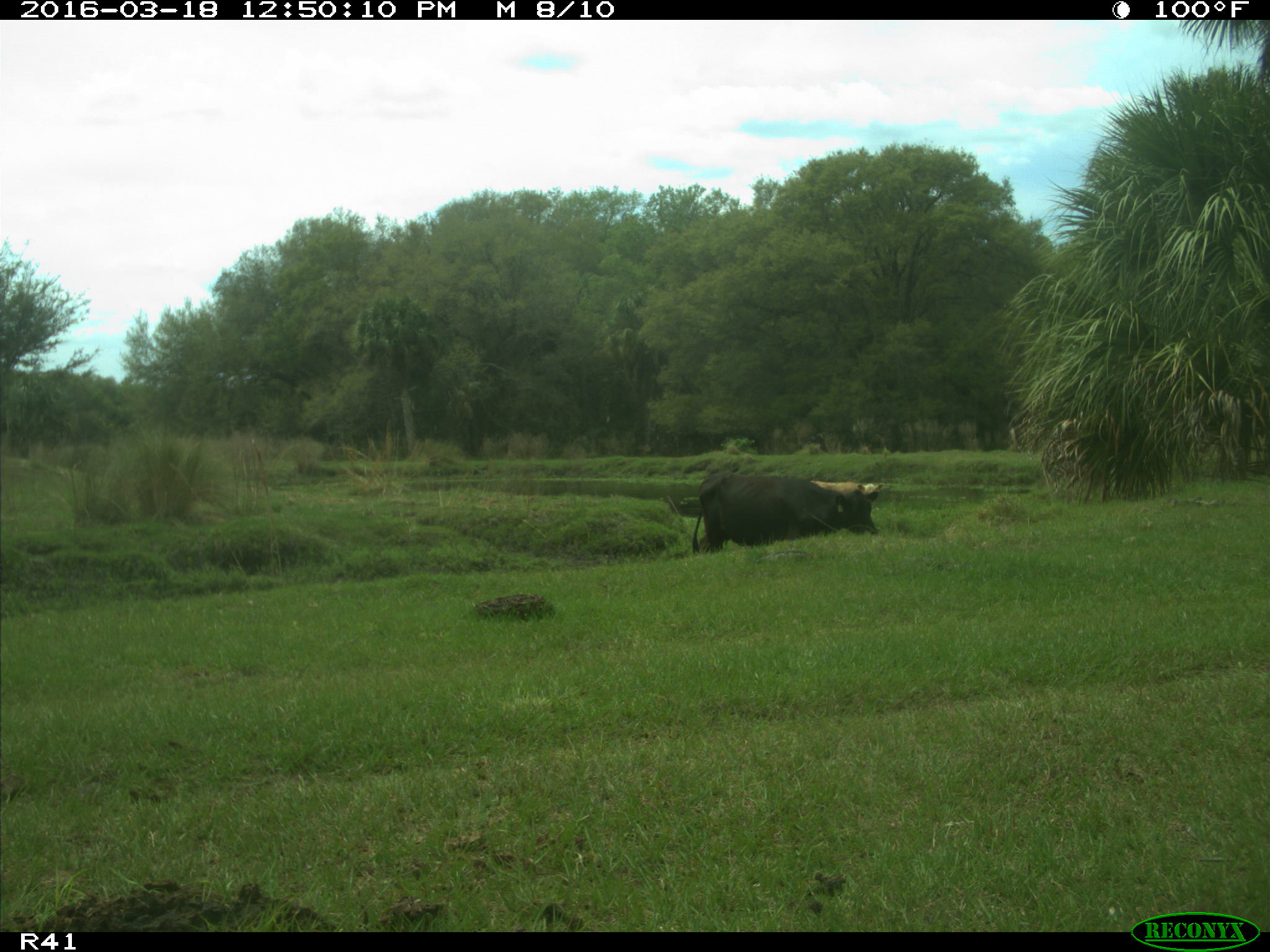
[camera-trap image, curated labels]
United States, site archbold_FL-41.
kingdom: Animalia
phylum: Chordata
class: Mammalia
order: Artiodactyla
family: Bovidae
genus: Bos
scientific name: Bos taurus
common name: domestic cow